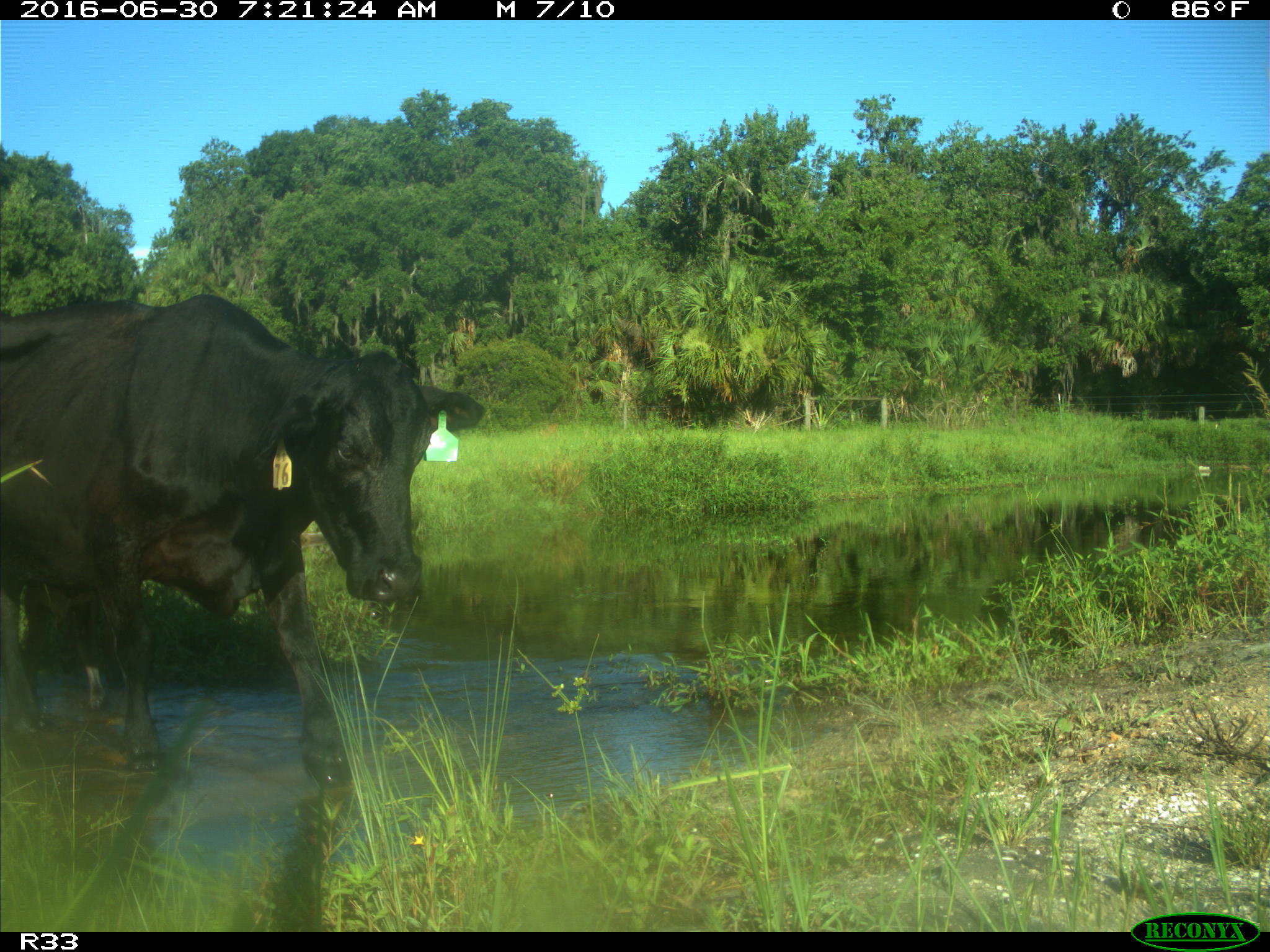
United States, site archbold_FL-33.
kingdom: Animalia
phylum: Chordata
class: Mammalia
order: Artiodactyla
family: Bovidae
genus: Bos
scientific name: Bos taurus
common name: domestic cow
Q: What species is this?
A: Bos taurus (domestic cow).